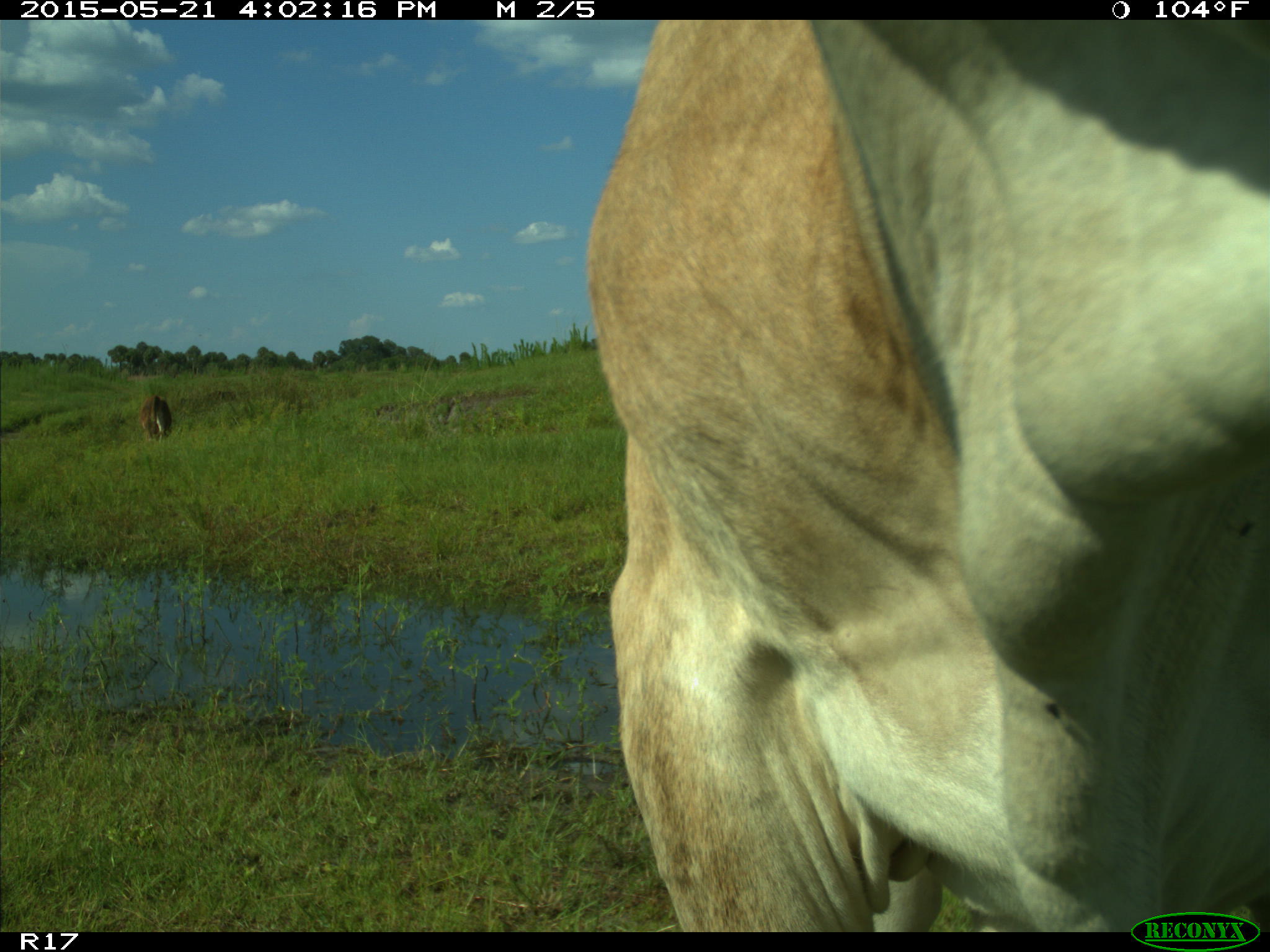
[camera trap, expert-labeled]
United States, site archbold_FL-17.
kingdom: Animalia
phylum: Chordata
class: Mammalia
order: Artiodactyla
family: Bovidae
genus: Bos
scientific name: Bos taurus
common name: domestic cow